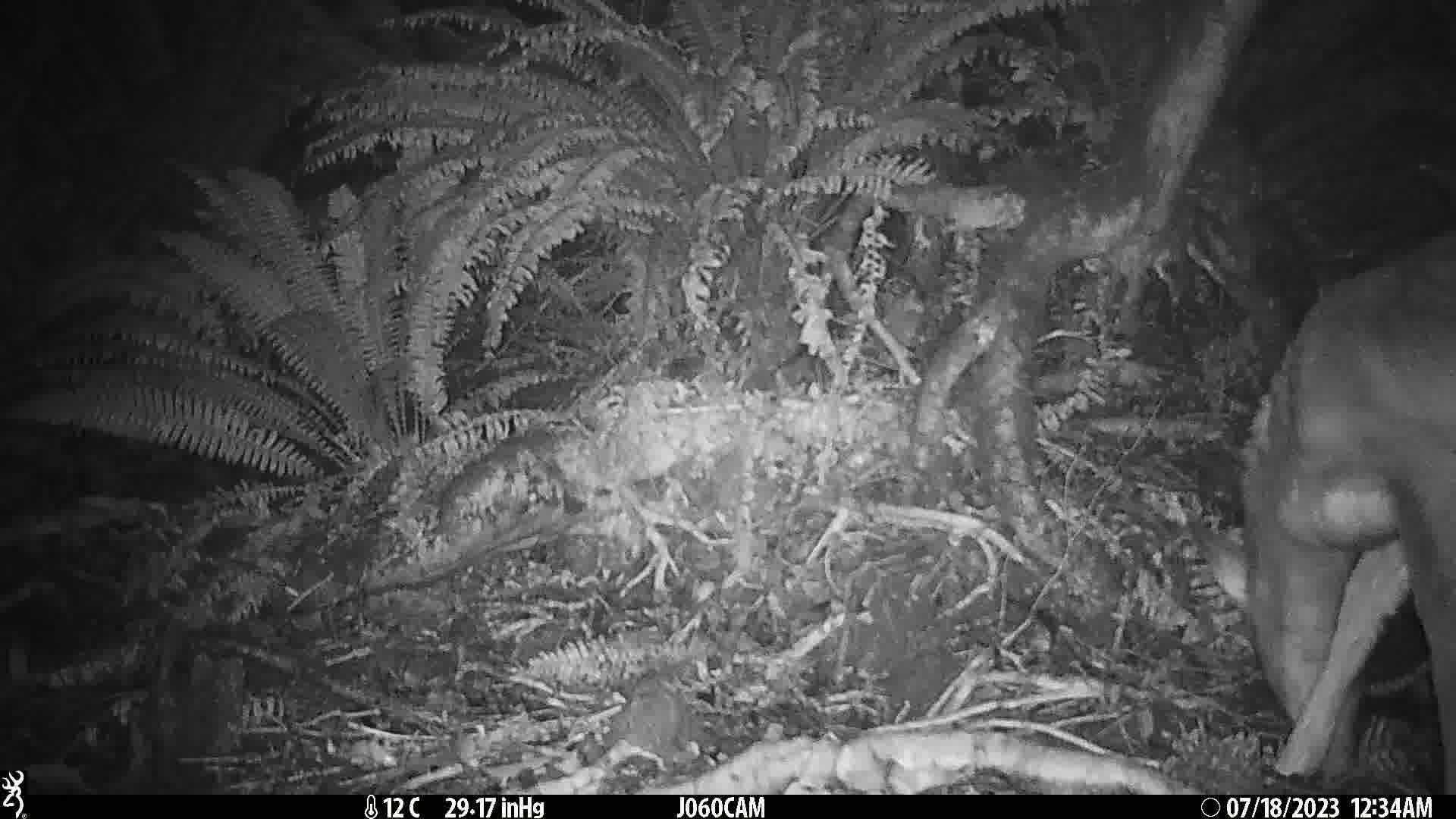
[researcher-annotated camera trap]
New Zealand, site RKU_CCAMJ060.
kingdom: Animalia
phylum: Chordata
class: Mammalia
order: Artiodactyla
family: Cervidae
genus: Odocoileus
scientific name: Odocoileus virginianus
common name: white-tailed deer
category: white tailed deer